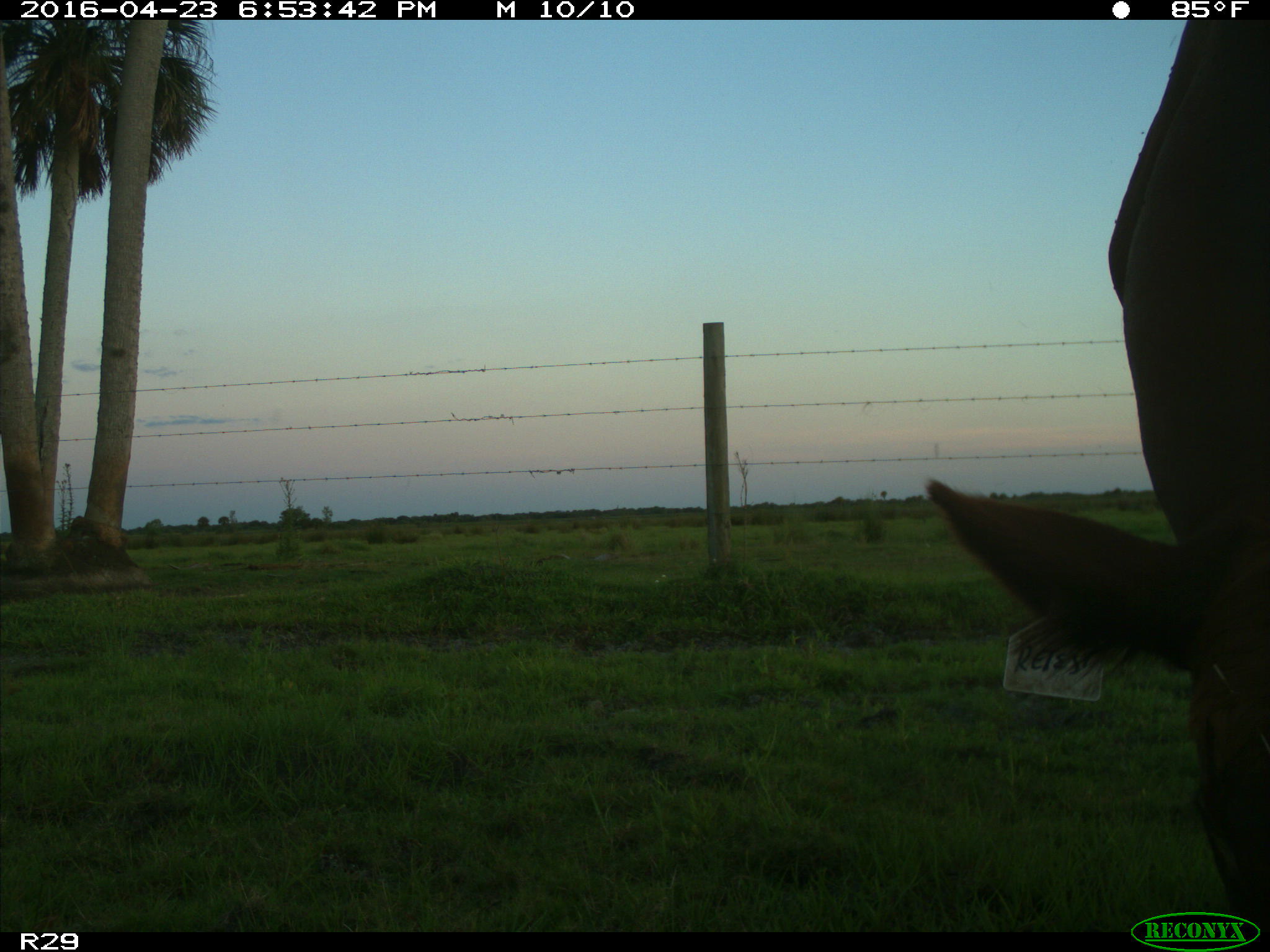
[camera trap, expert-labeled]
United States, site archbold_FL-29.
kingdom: Animalia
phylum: Chordata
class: Mammalia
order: Artiodactyla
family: Bovidae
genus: Bos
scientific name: Bos taurus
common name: domestic cow